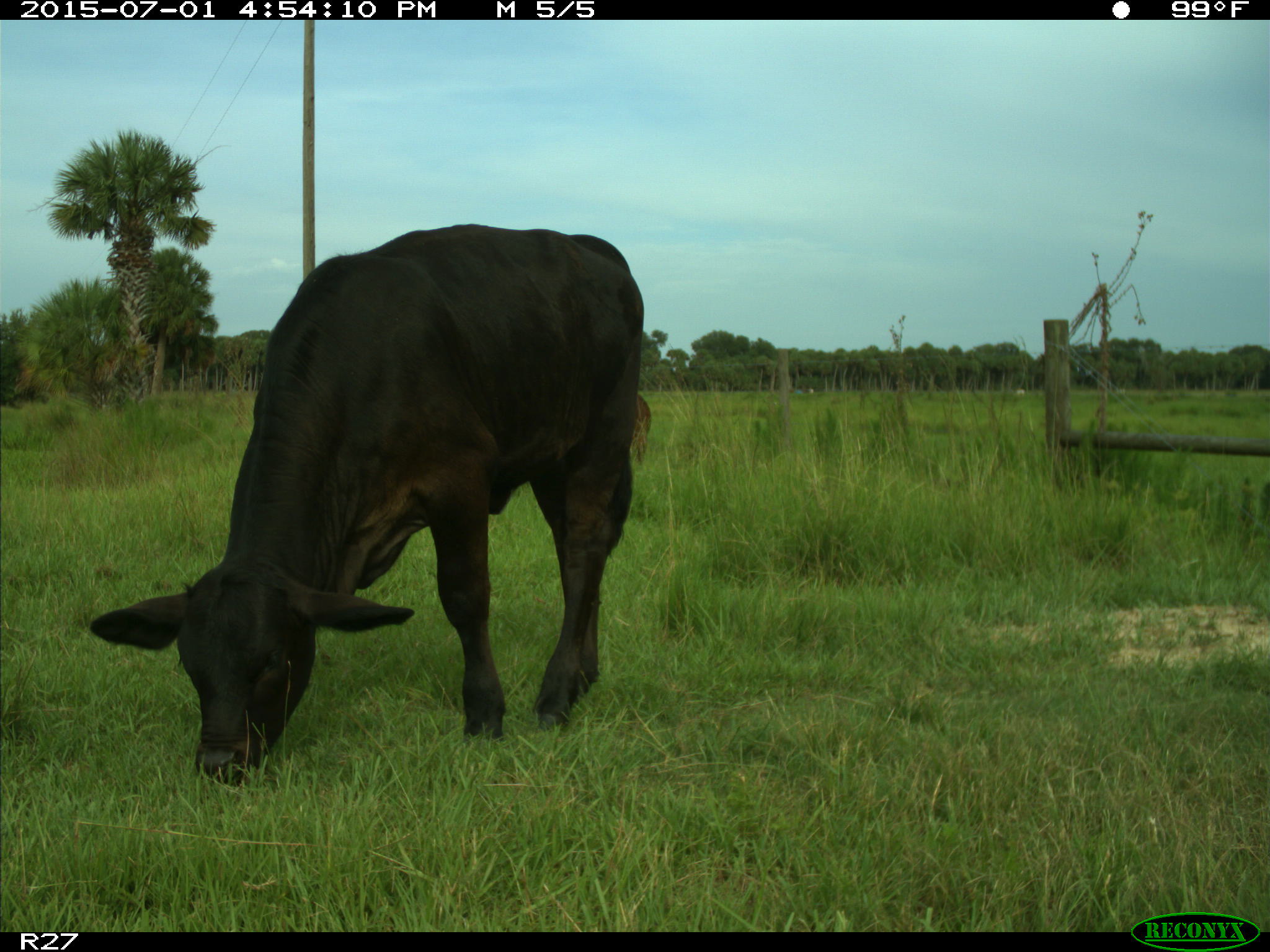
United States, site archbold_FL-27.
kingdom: Animalia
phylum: Chordata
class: Mammalia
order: Artiodactyla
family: Bovidae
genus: Bos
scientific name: Bos taurus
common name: domestic cow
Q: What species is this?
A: Bos taurus (domestic cow).